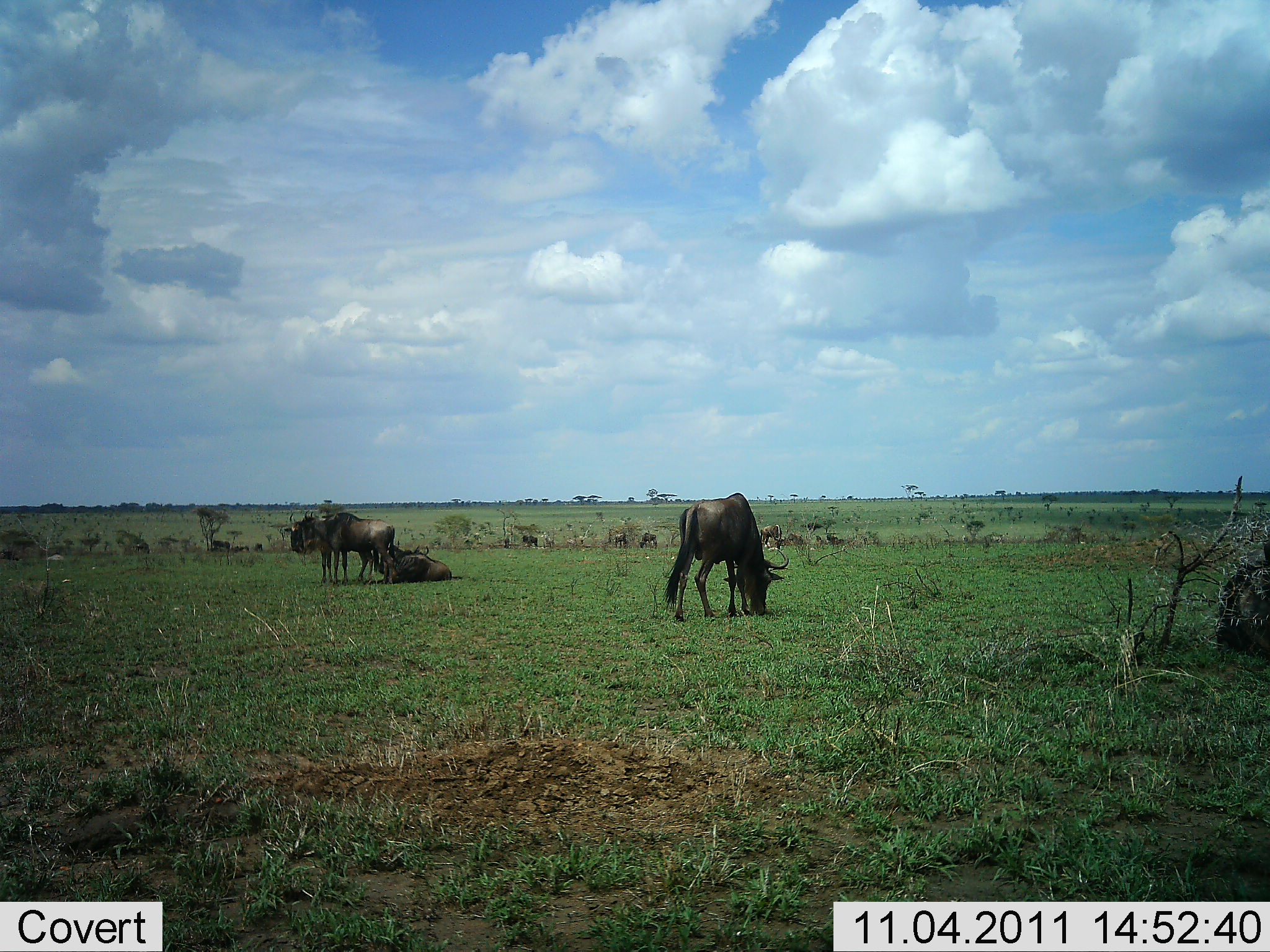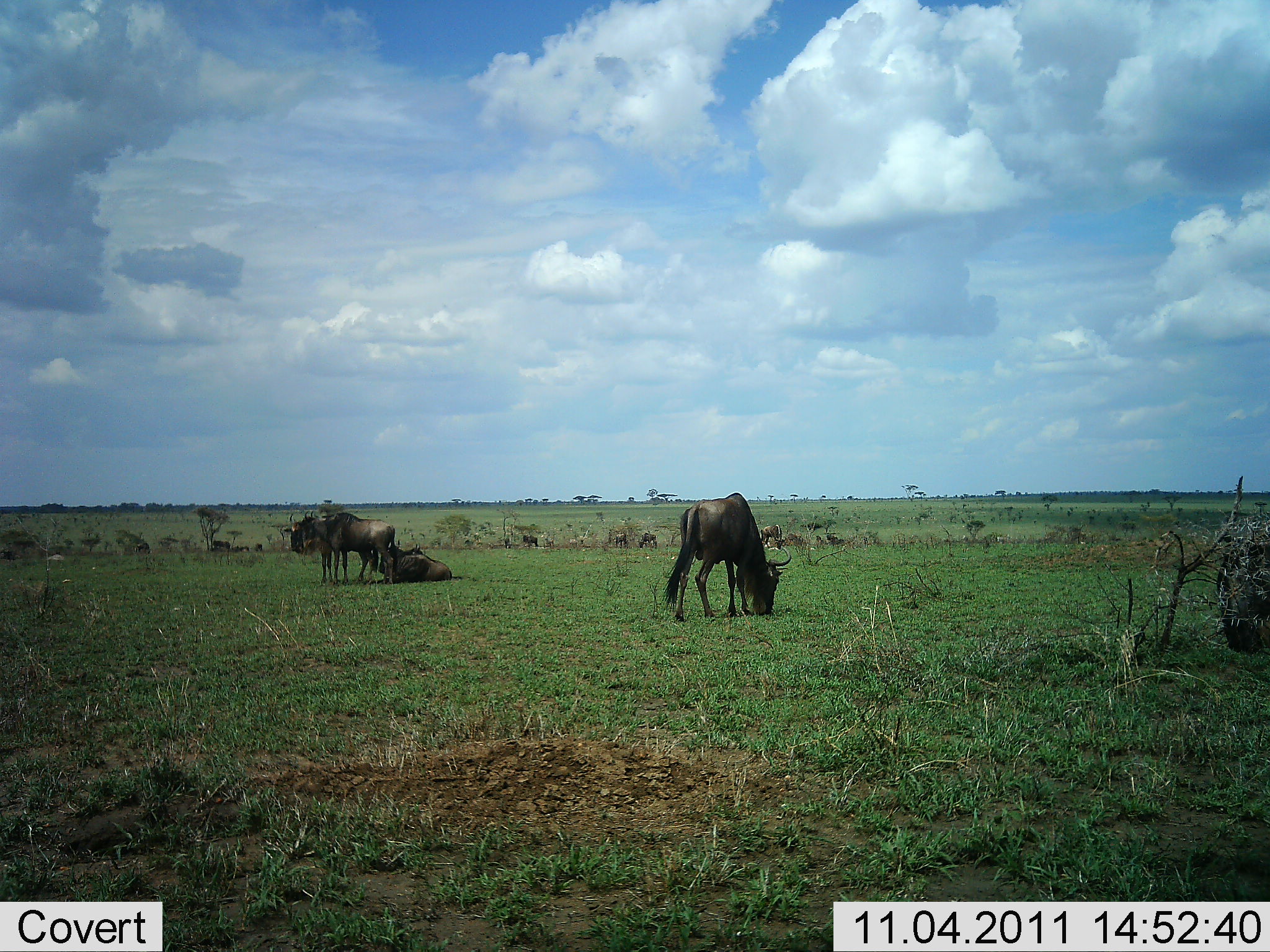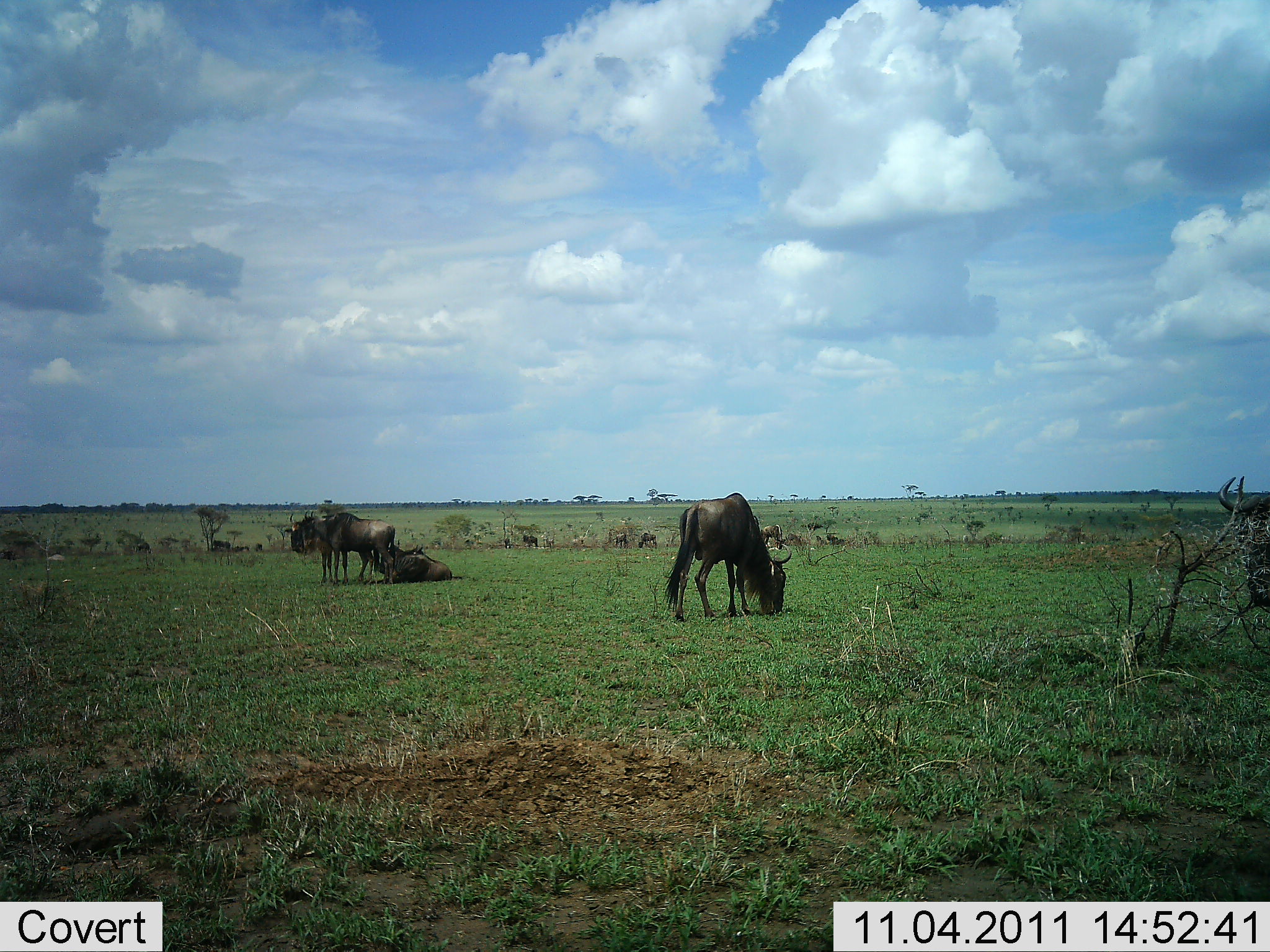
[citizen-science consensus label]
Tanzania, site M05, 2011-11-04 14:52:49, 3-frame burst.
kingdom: Animalia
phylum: Chordata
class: Mammalia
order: Artiodactyla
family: Bovidae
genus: Connochaetes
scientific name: Connochaetes taurinus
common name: blue wildebeest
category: wildebeest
Wildebeest (blue wildebeest) (Connochaetes taurinus), count 3. Behavior (volunteer vote fractions): standing 67%, resting 78%, moving 11%, interacting 11%. Young present (vote fraction): 0%. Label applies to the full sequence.